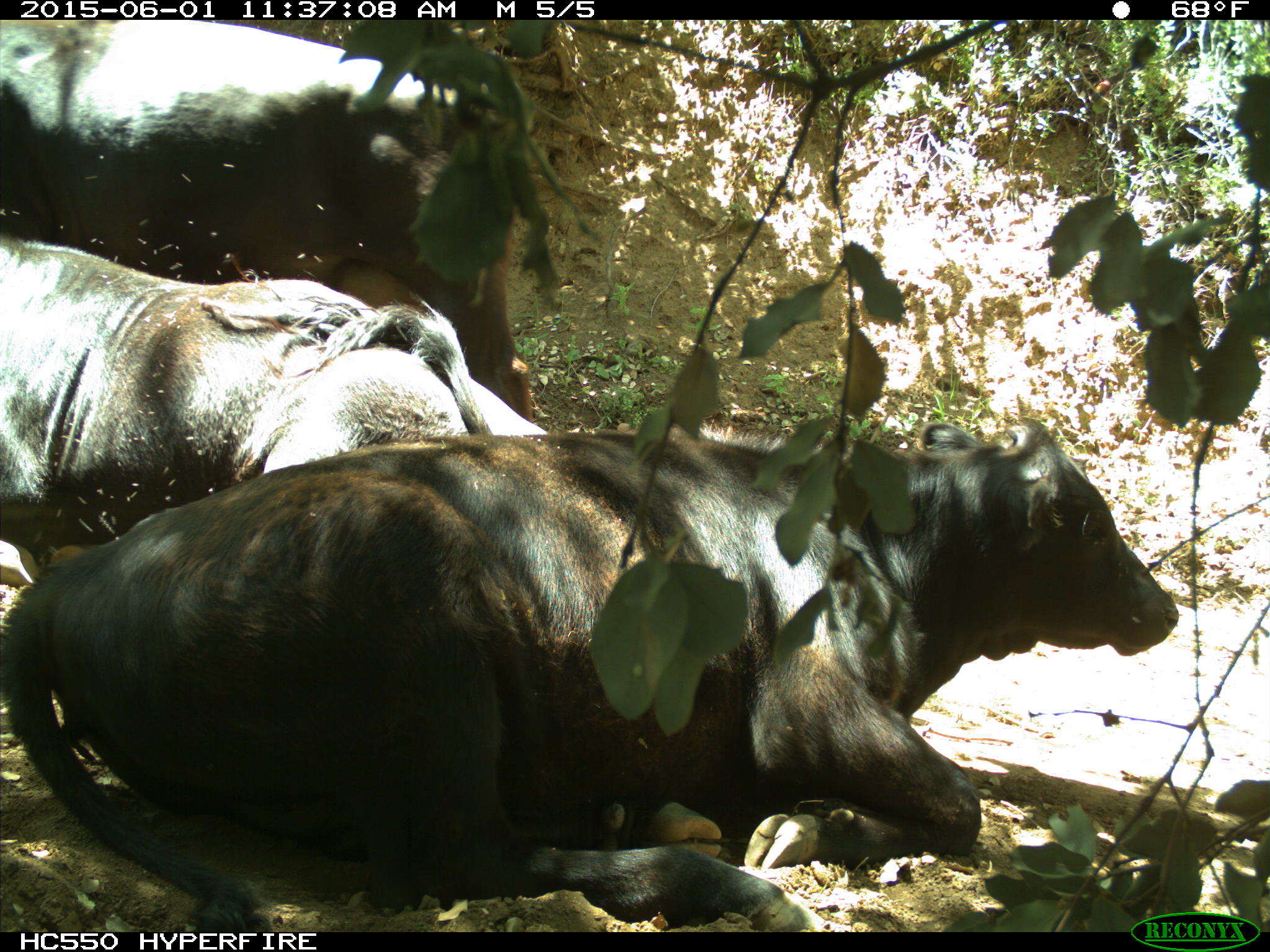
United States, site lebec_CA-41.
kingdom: Animalia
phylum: Chordata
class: Mammalia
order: Artiodactyla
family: Bovidae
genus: Bos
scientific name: Bos taurus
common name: domestic cow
Bos taurus (domestic cow).